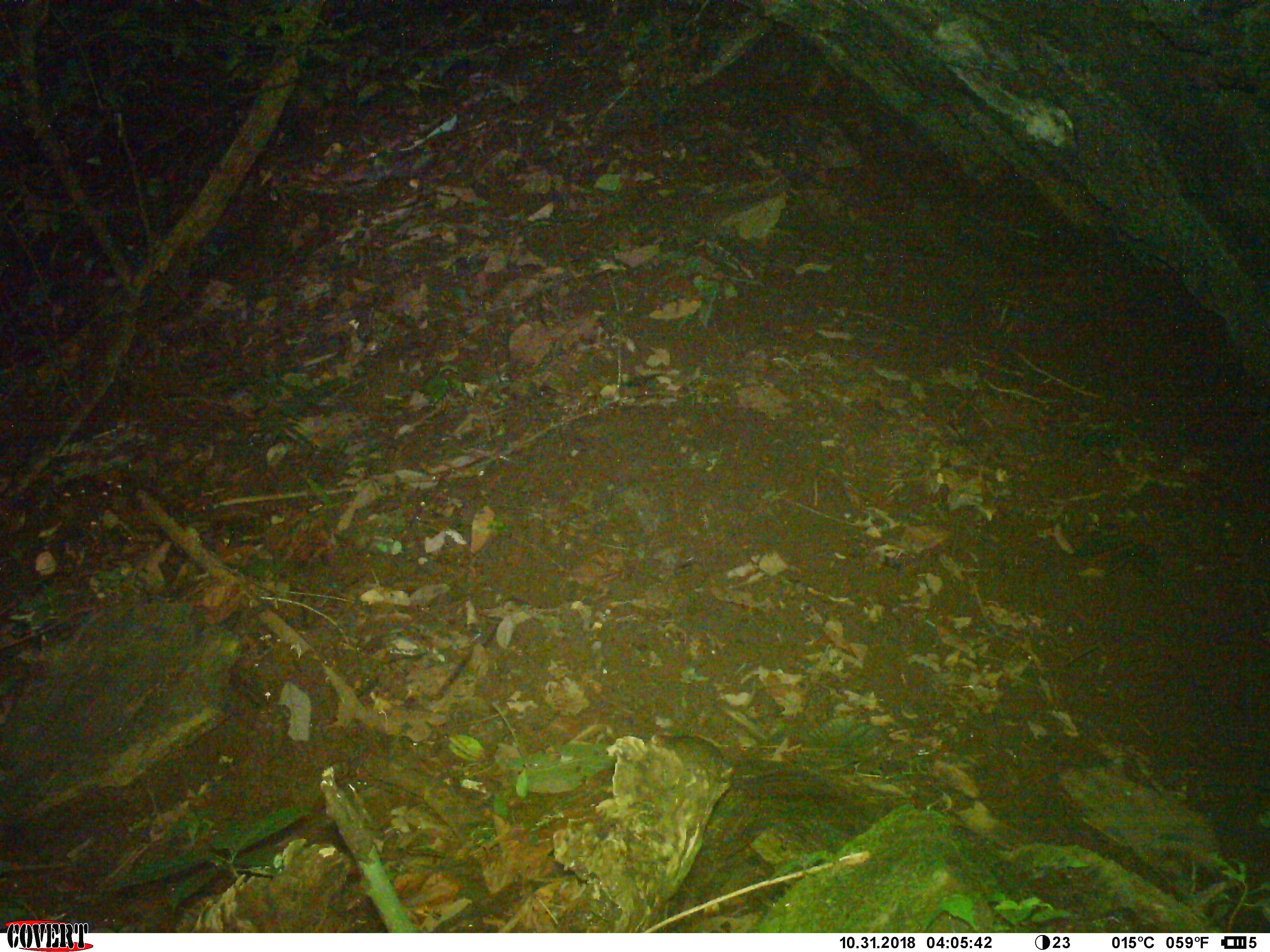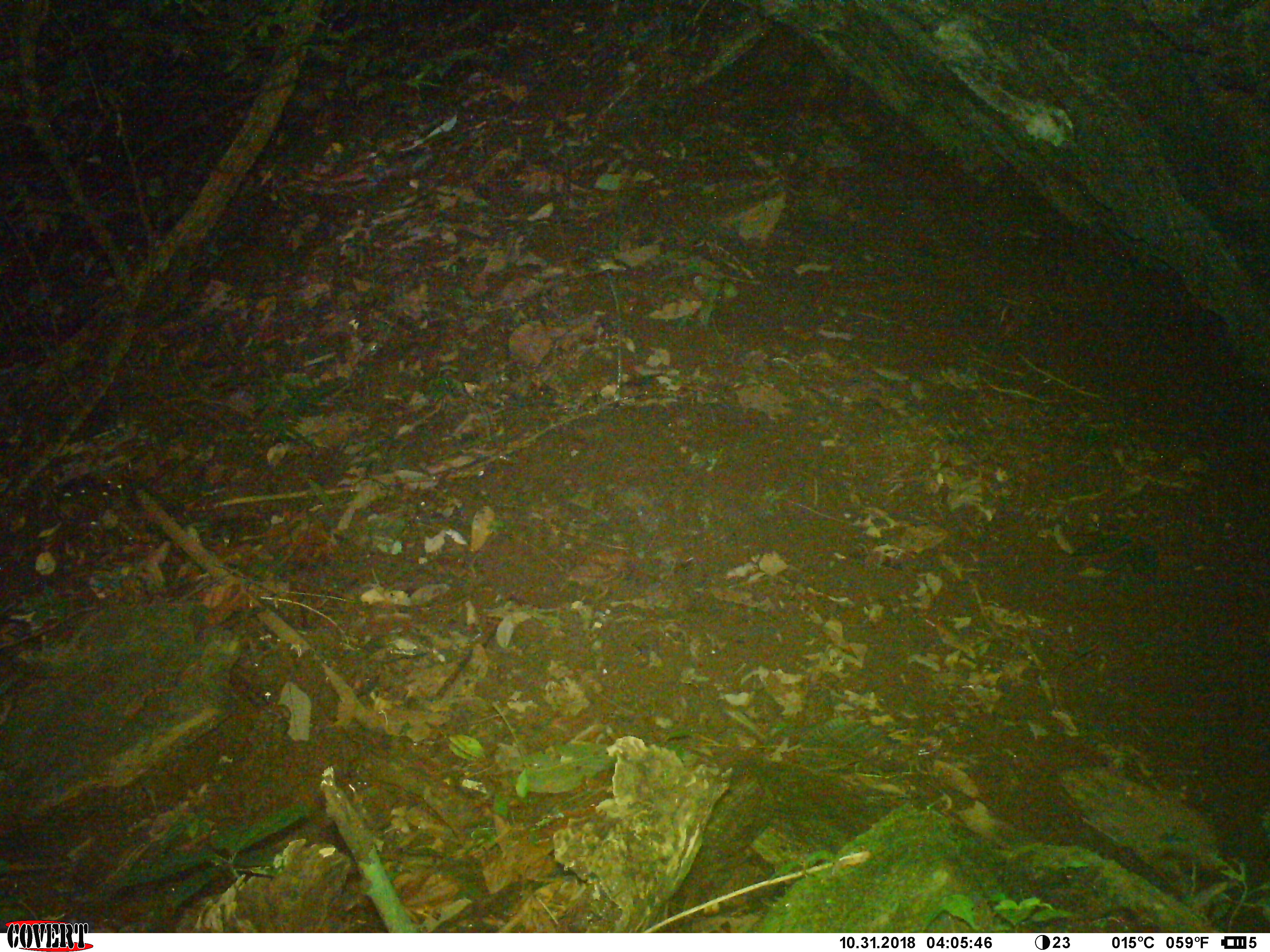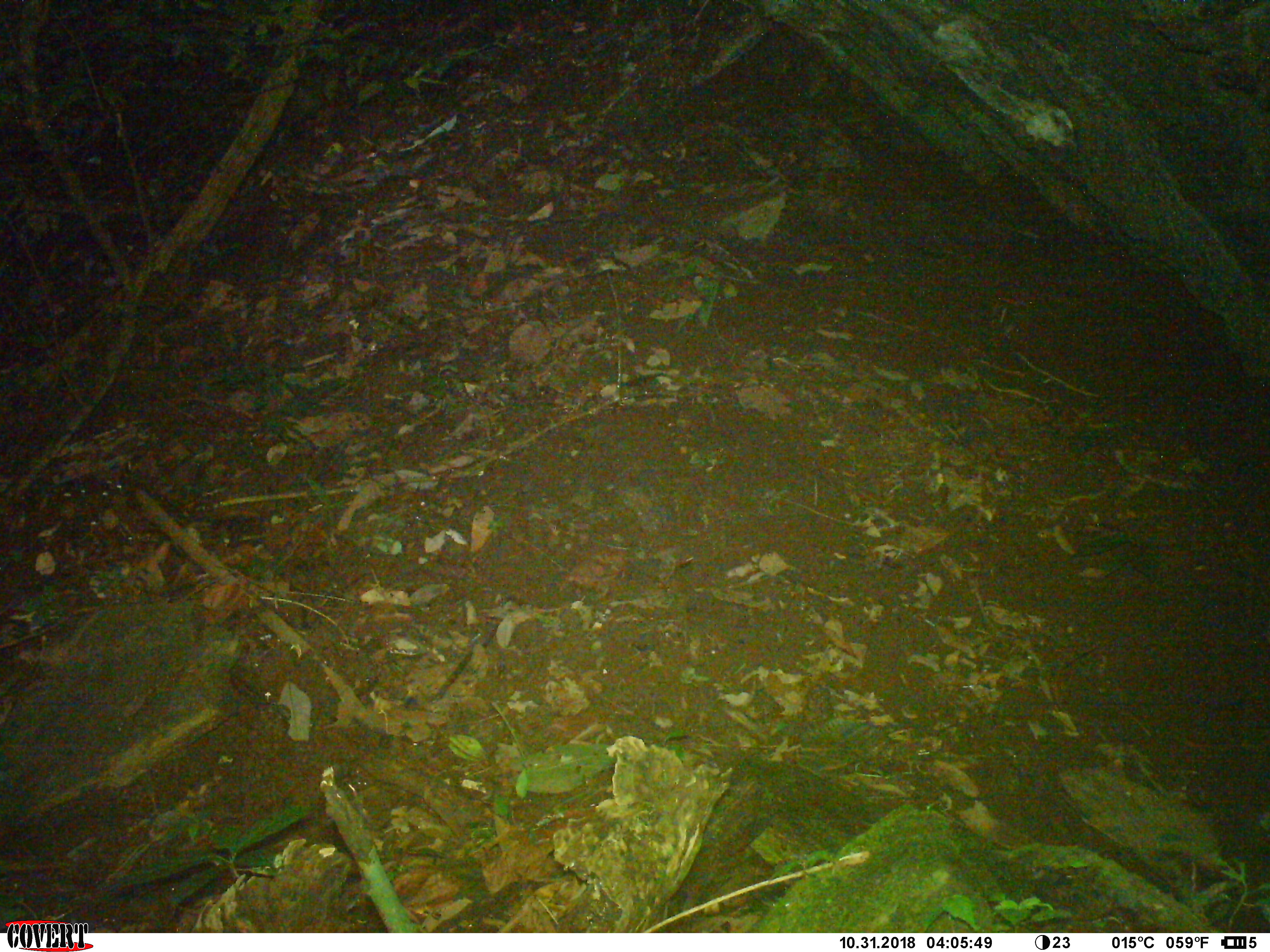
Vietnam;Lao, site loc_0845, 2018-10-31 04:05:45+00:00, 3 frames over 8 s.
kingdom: Animalia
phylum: Chordata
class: Mammalia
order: Rodentia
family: Sciuridae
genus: Dremomys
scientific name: Dremomys rufigenis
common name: red-cheeked squirrel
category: red cheeked squirrel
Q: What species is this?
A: Red cheeked squirrel (red-cheeked squirrel) (Dremomys rufigenis).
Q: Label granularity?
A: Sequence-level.